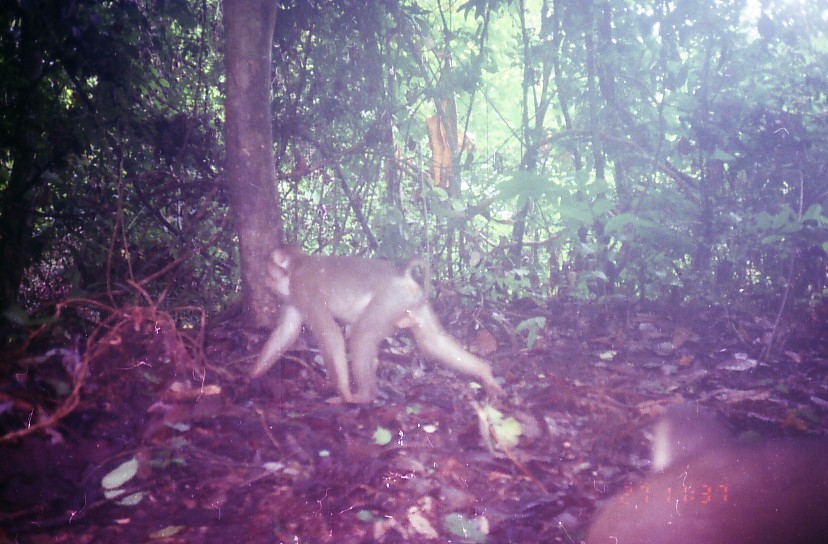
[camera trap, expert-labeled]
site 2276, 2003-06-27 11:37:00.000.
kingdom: Animalia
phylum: Chordata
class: Mammalia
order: Primates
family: Cercopithecidae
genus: Macaca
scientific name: Macaca nemestrina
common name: southern pig-tailed macaque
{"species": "Macaca nemestrina (southern pig-tailed macaque)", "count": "2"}